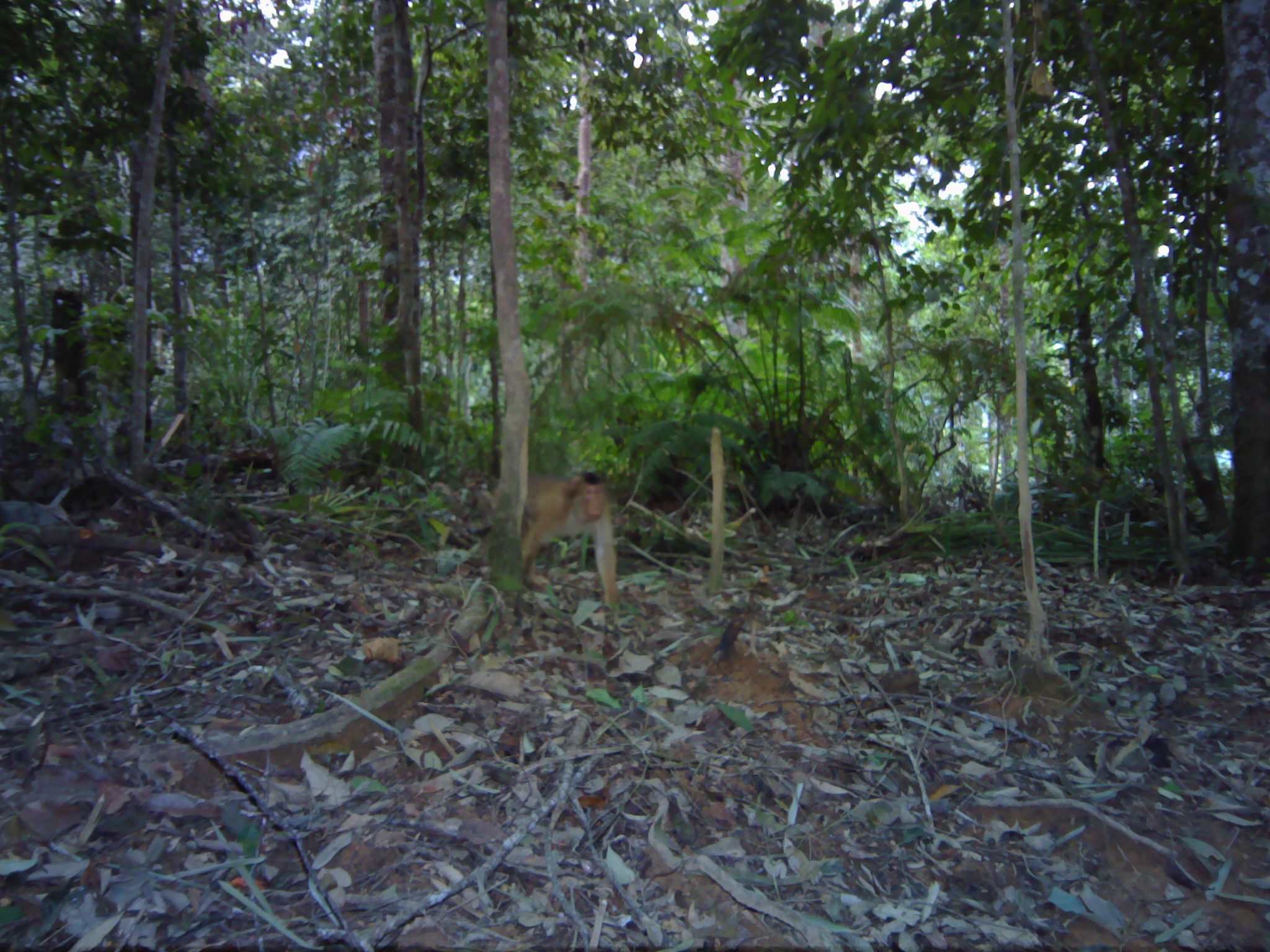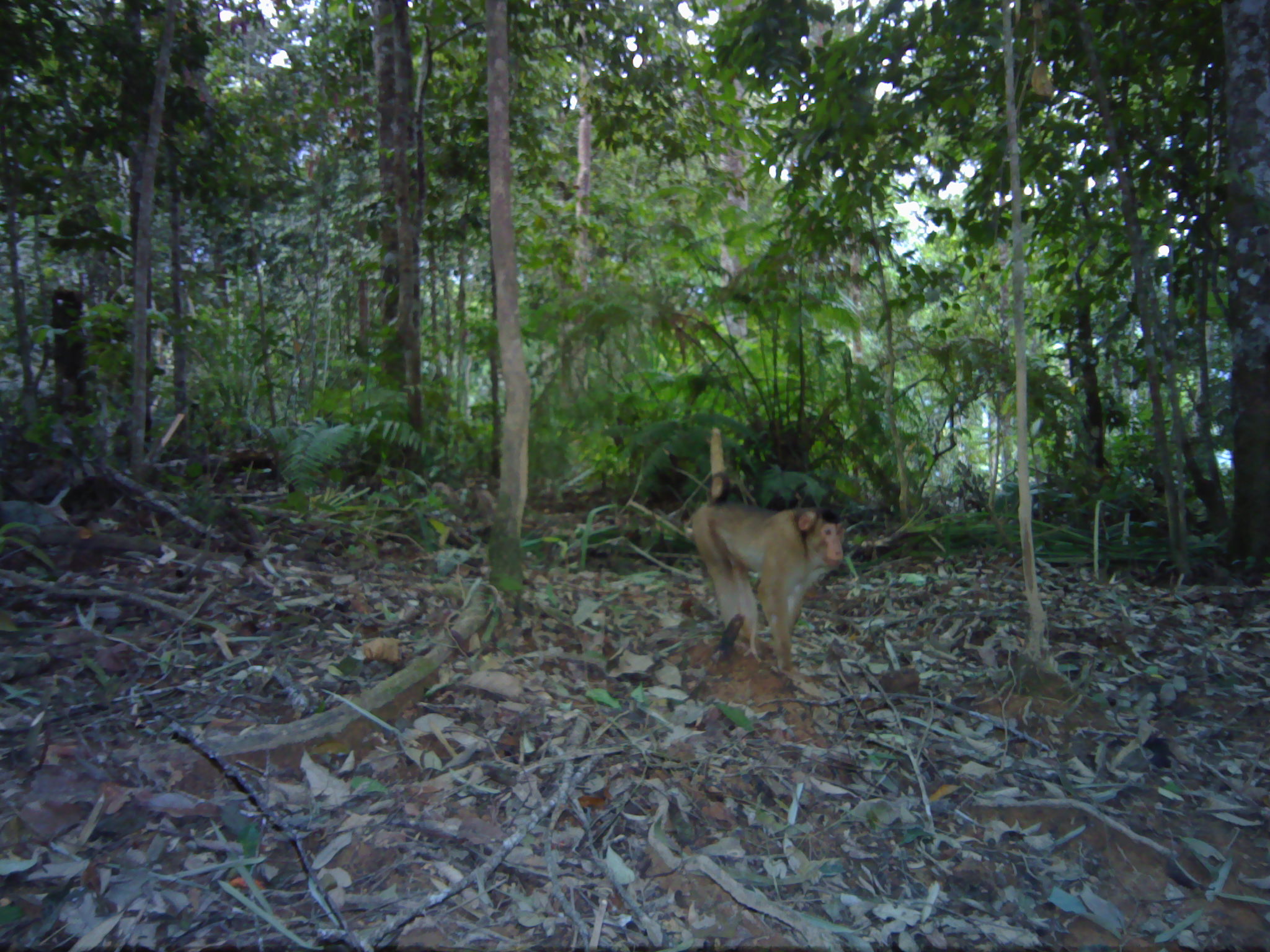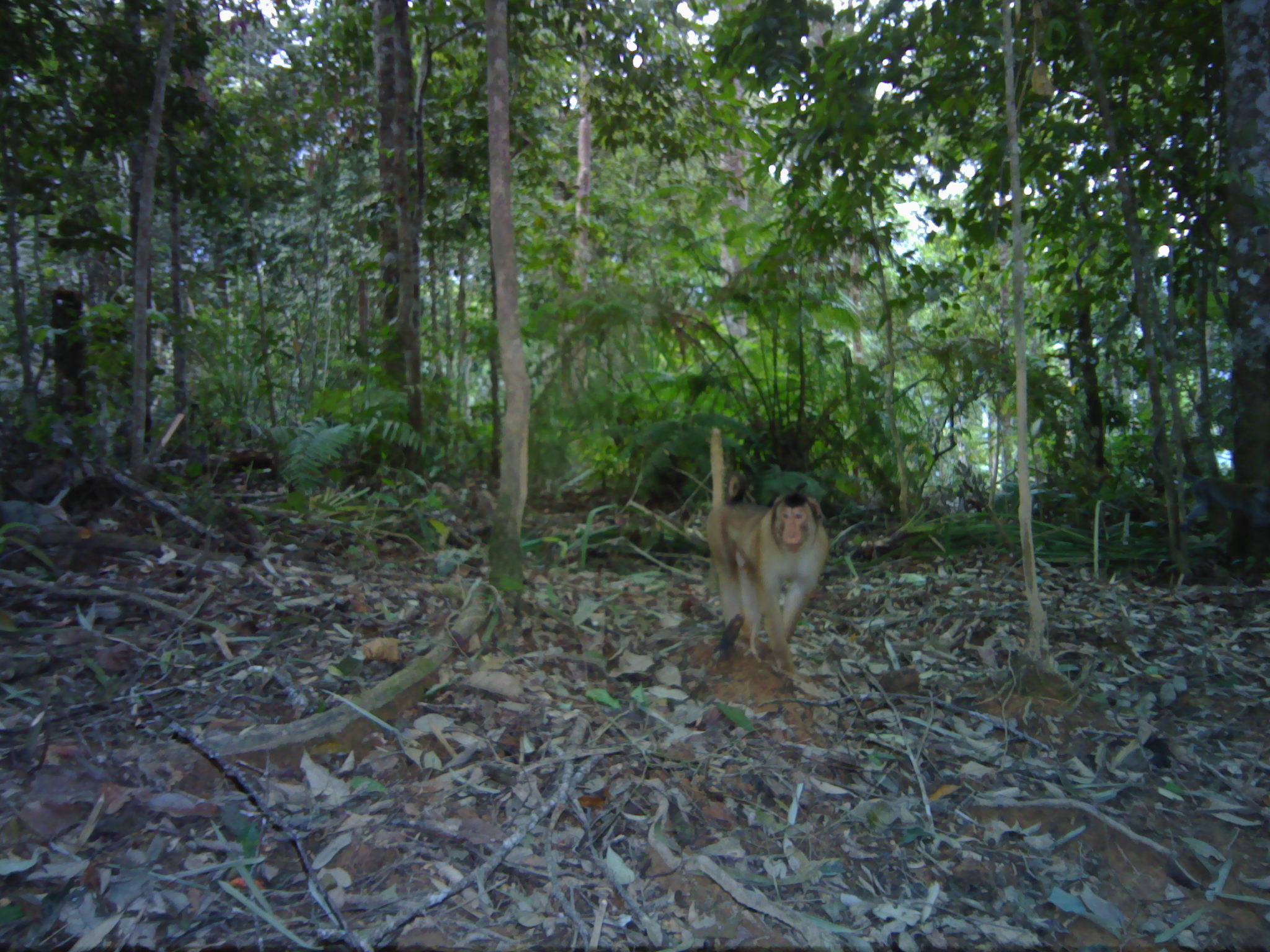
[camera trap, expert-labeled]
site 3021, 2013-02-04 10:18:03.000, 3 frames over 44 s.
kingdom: Animalia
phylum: Chordata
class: Mammalia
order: Primates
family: Cercopithecidae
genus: Macaca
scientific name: Macaca nemestrina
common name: southern pig-tailed macaque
Macaca nemestrina (southern pig-tailed macaque), count 1.